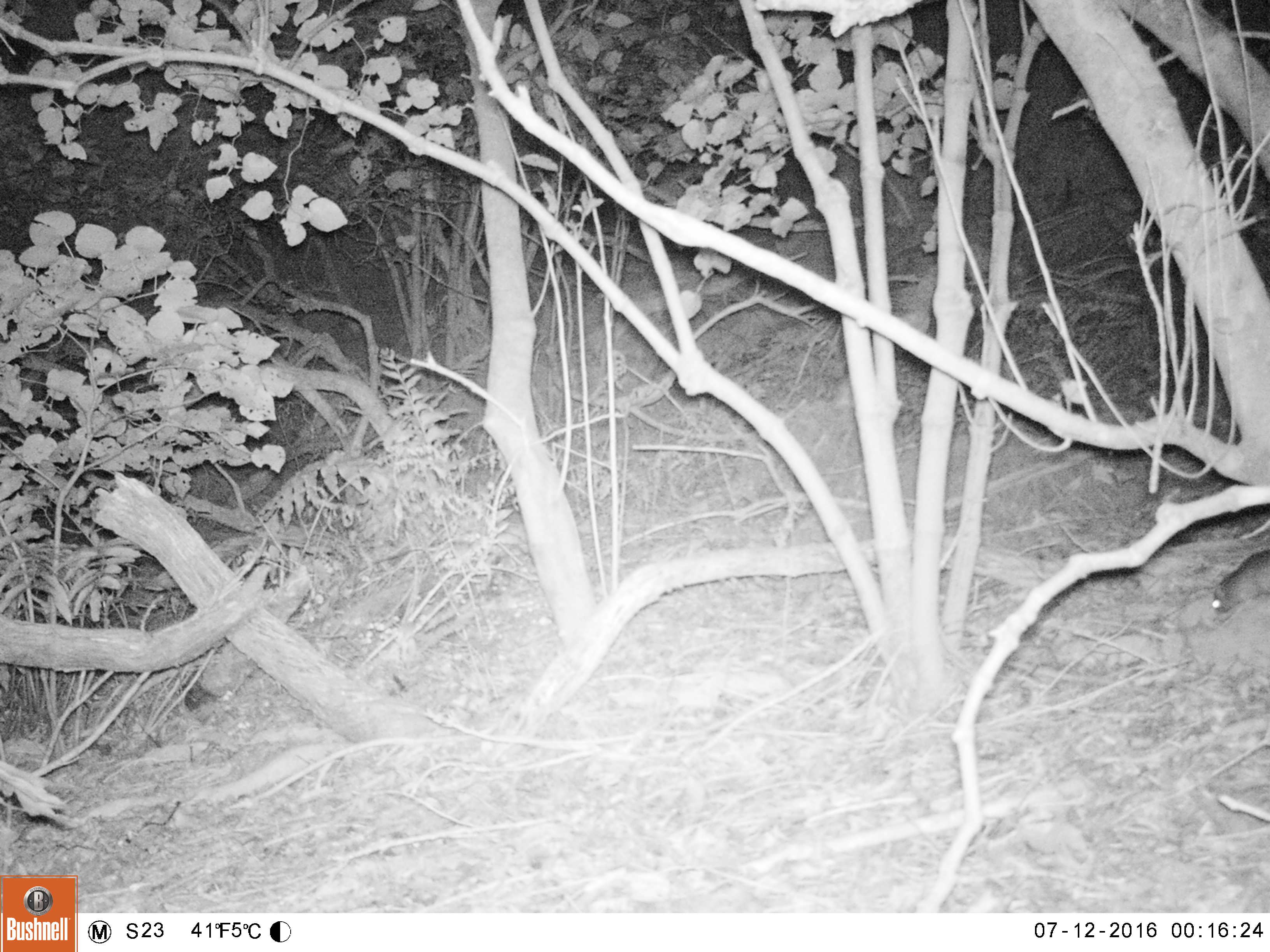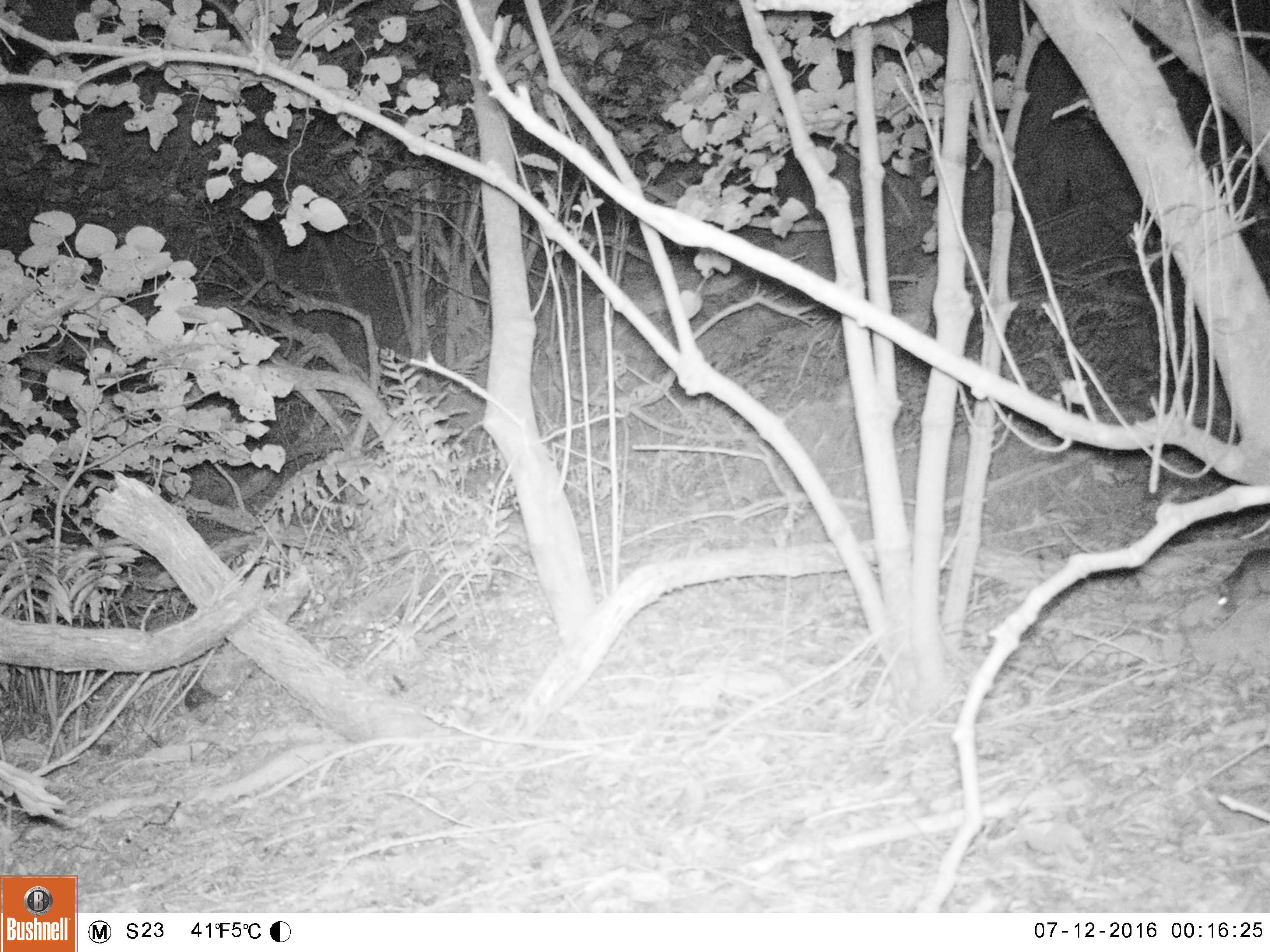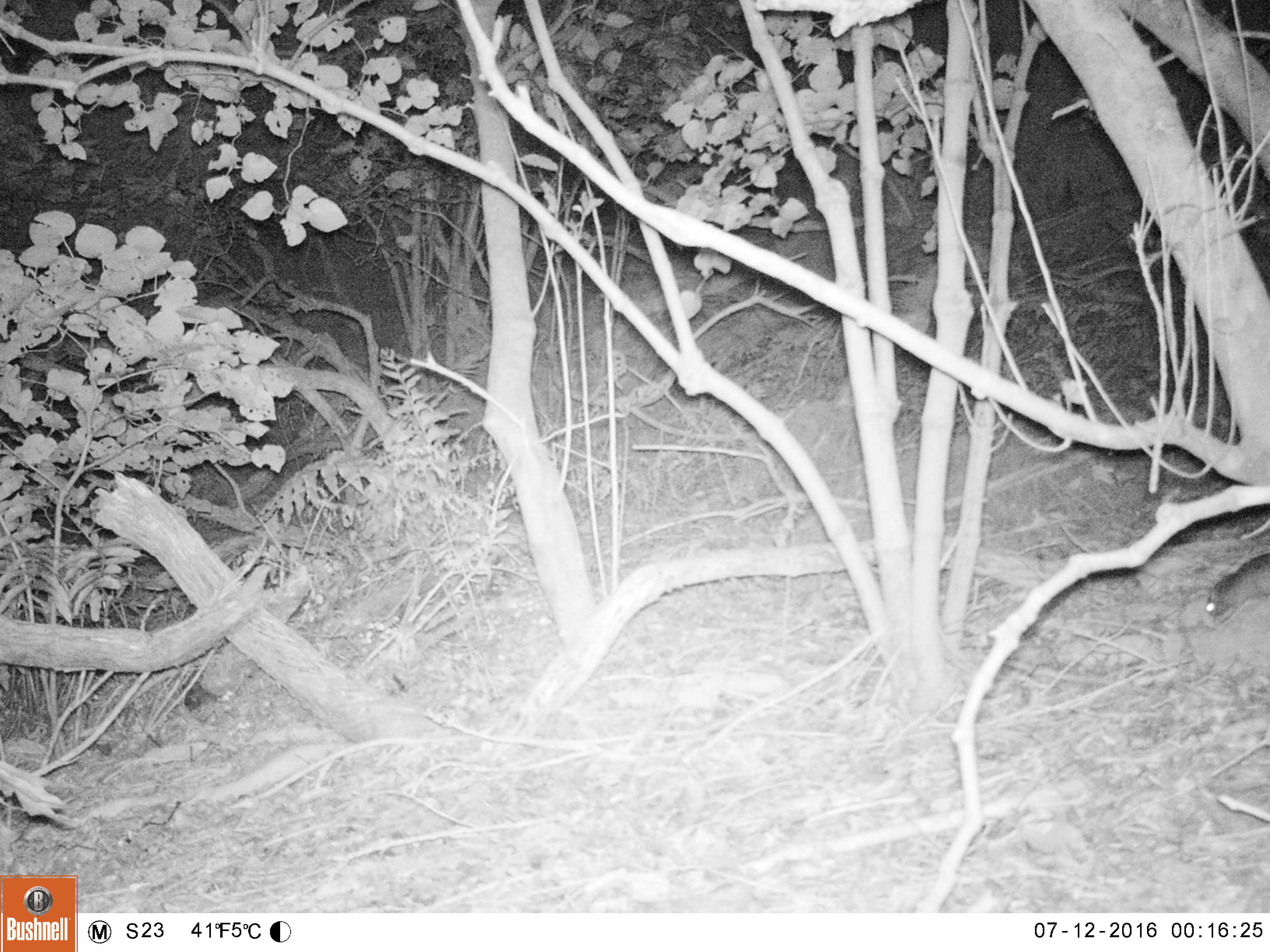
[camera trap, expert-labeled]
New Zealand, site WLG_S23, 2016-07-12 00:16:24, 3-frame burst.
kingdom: Animalia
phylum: Chordata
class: Mammalia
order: Rodentia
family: Muridae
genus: Rattus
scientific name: Rattus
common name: rat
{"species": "rat (Rattus)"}